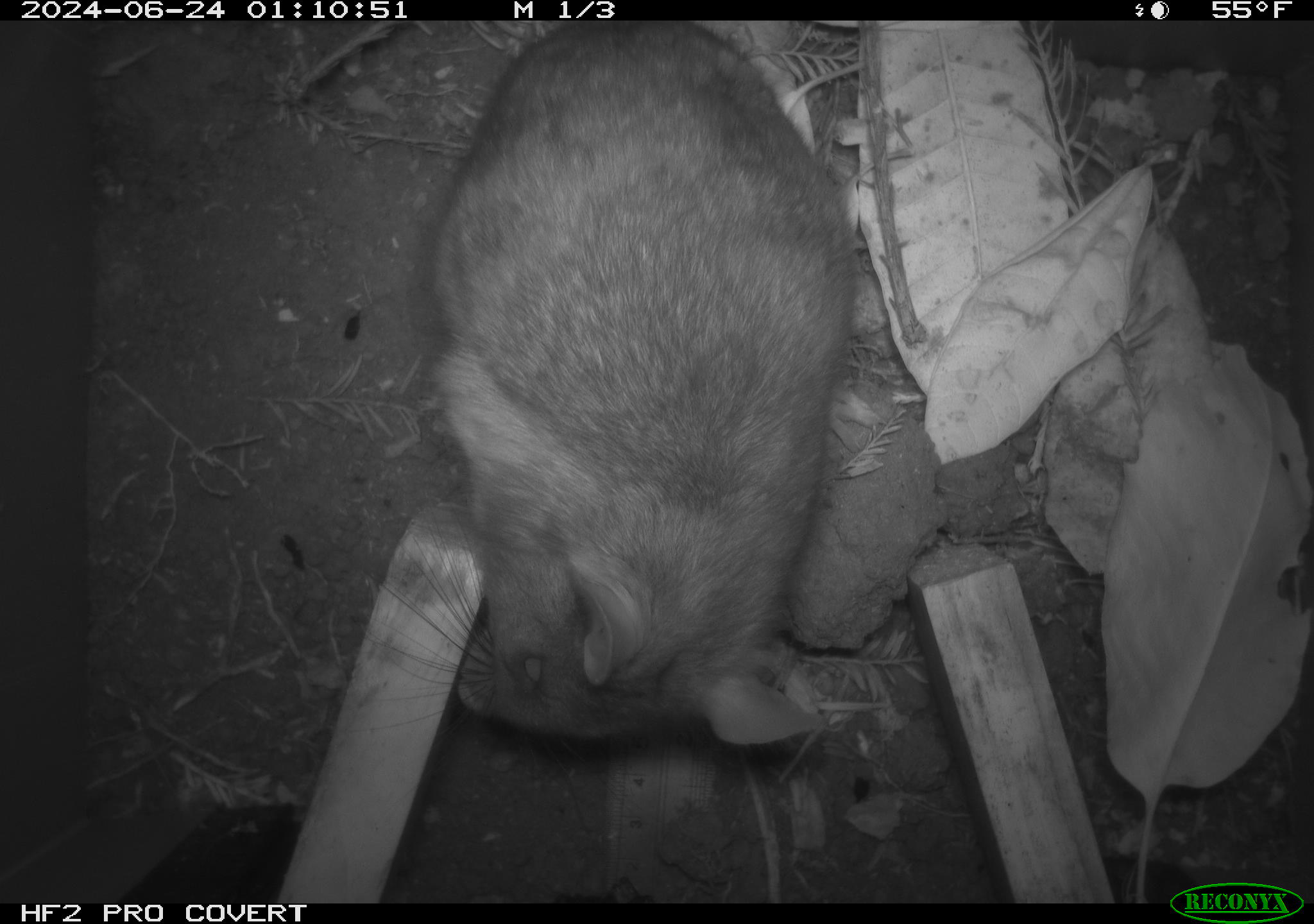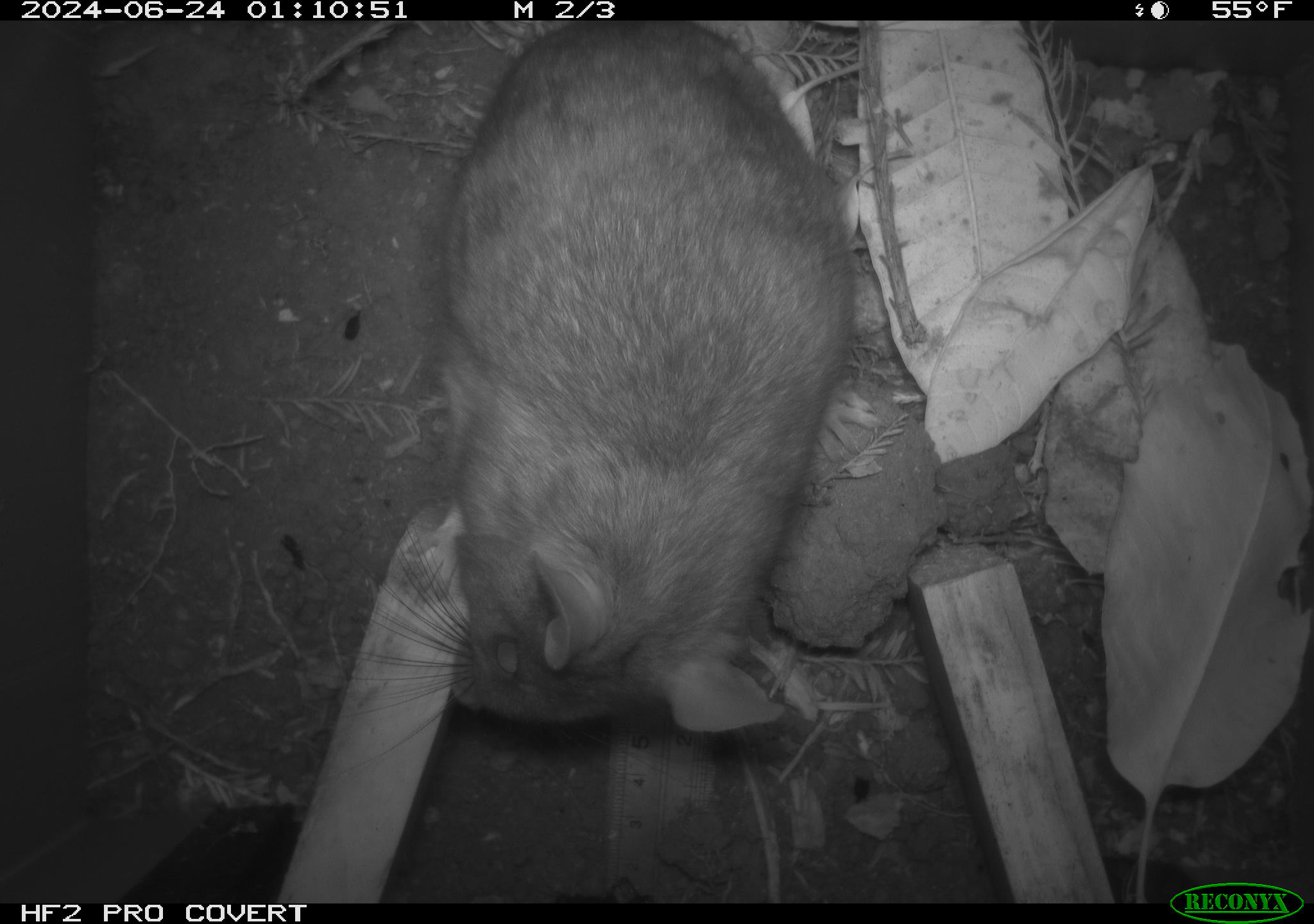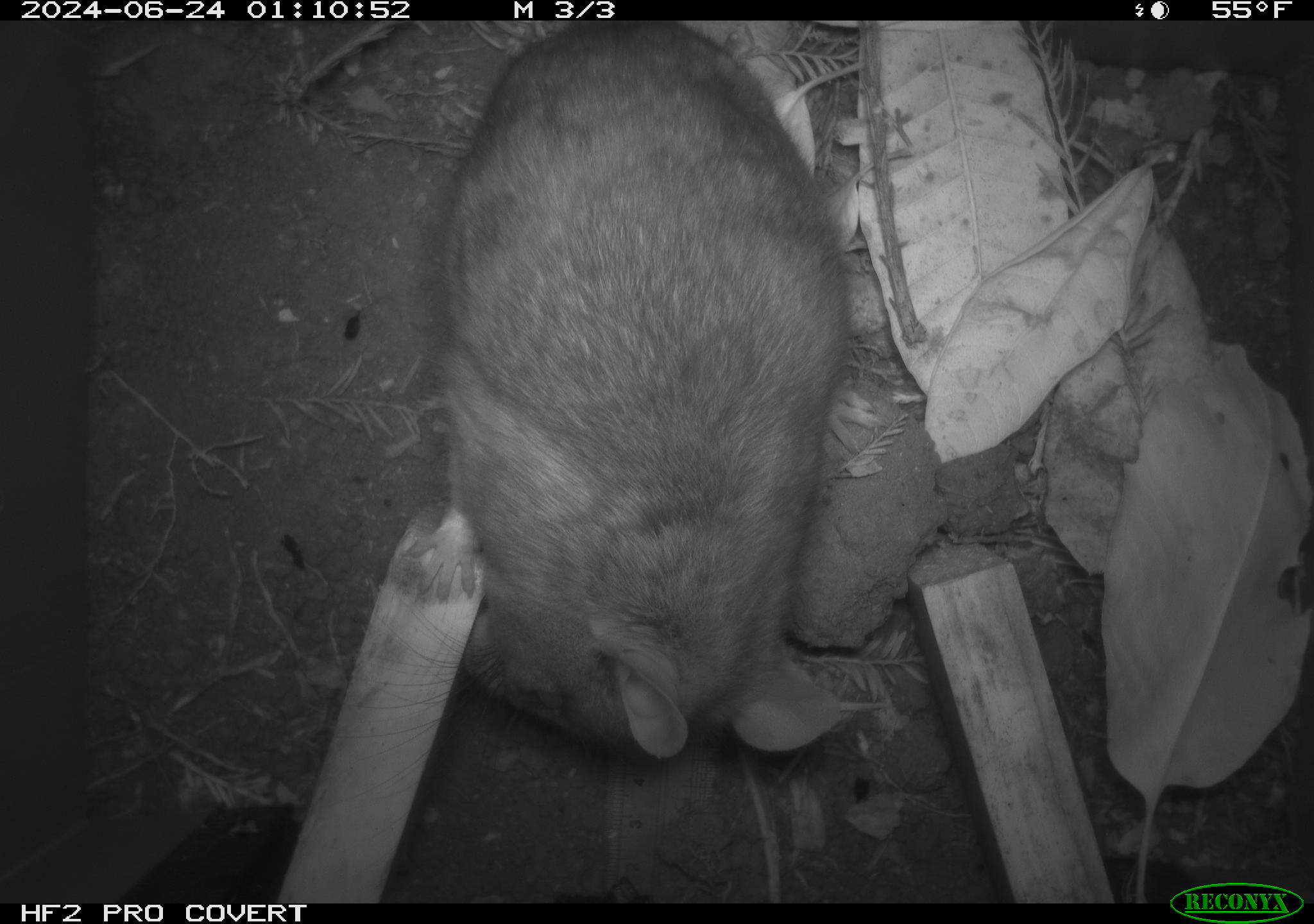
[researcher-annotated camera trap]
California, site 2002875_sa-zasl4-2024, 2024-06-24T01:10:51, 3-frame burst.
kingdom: Animalia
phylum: Chordata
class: Mammalia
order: Rodentia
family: Cricetidae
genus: Neotoma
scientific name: Neotoma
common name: pack rat or woodrat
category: neotoma species